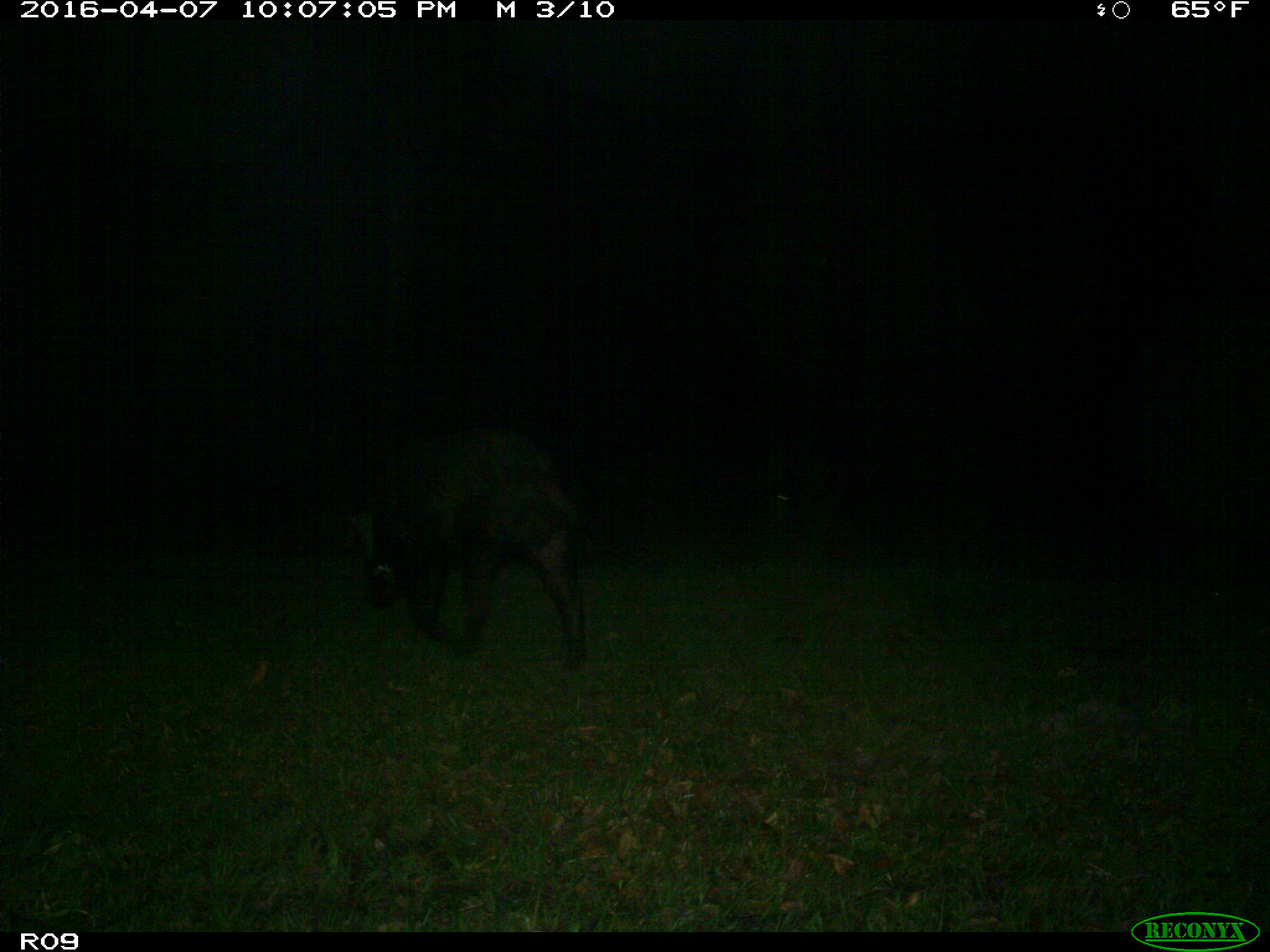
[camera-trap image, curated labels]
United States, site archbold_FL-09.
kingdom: Animalia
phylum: Chordata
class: Mammalia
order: Artiodactyla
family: Suidae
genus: Sus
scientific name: Sus scrofa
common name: wild boar